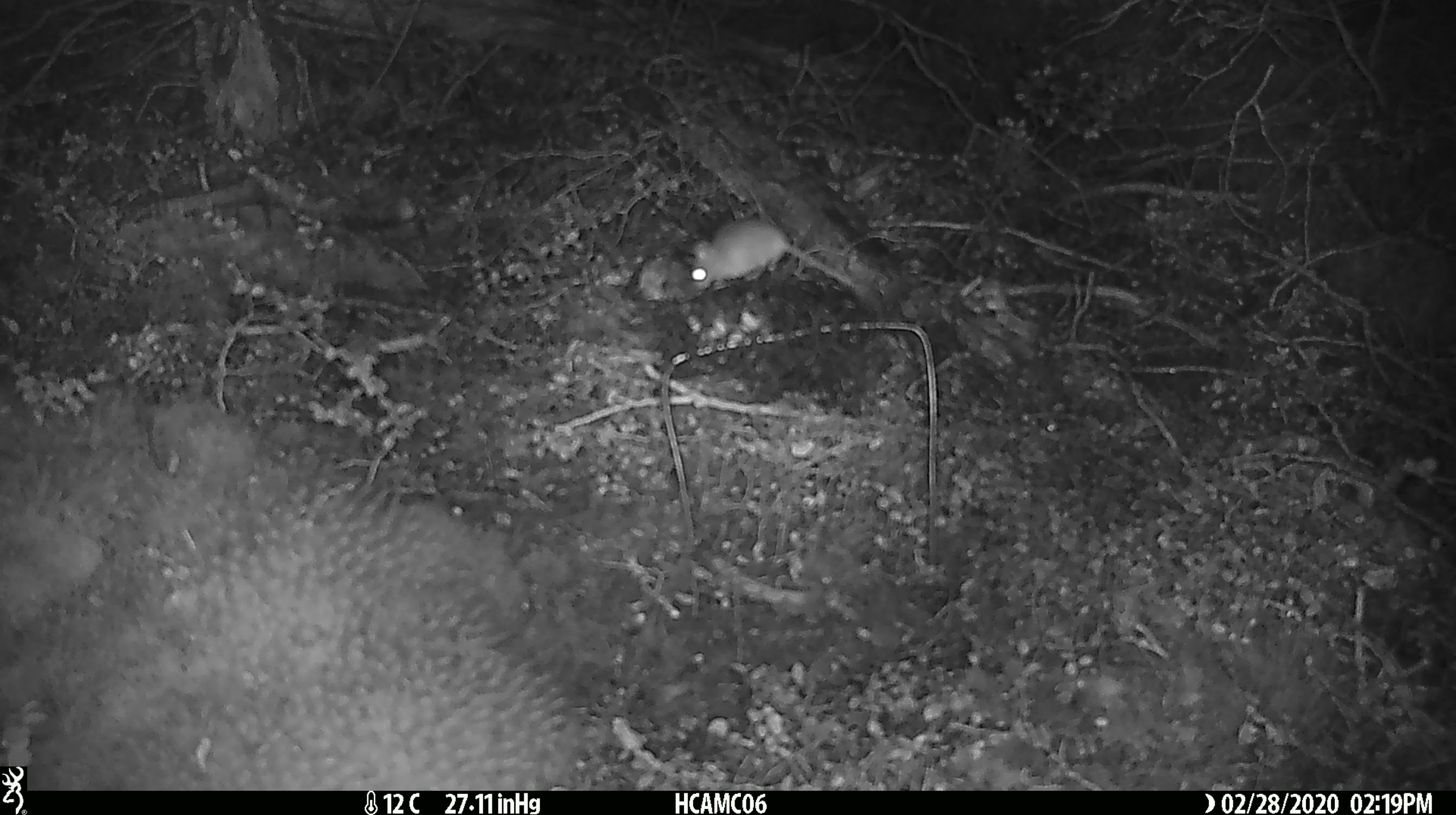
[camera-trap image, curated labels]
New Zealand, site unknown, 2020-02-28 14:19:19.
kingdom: Animalia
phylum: Chordata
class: Mammalia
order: Rodentia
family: Muridae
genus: Mus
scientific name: Mus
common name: mouse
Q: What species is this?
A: Mouse (Mus).